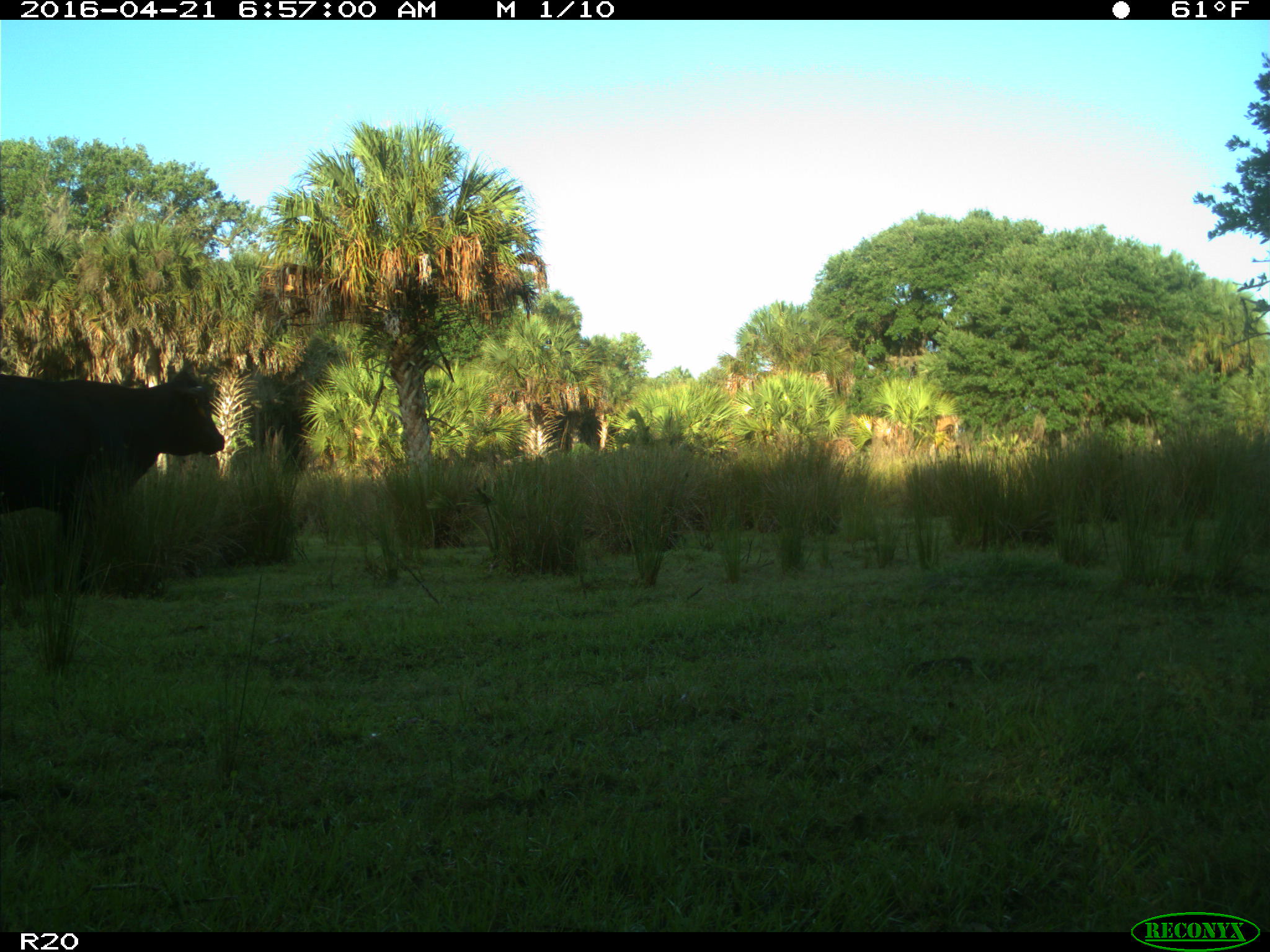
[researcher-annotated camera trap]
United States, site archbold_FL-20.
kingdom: Animalia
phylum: Chordata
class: Mammalia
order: Artiodactyla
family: Bovidae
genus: Bos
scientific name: Bos taurus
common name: domestic cow